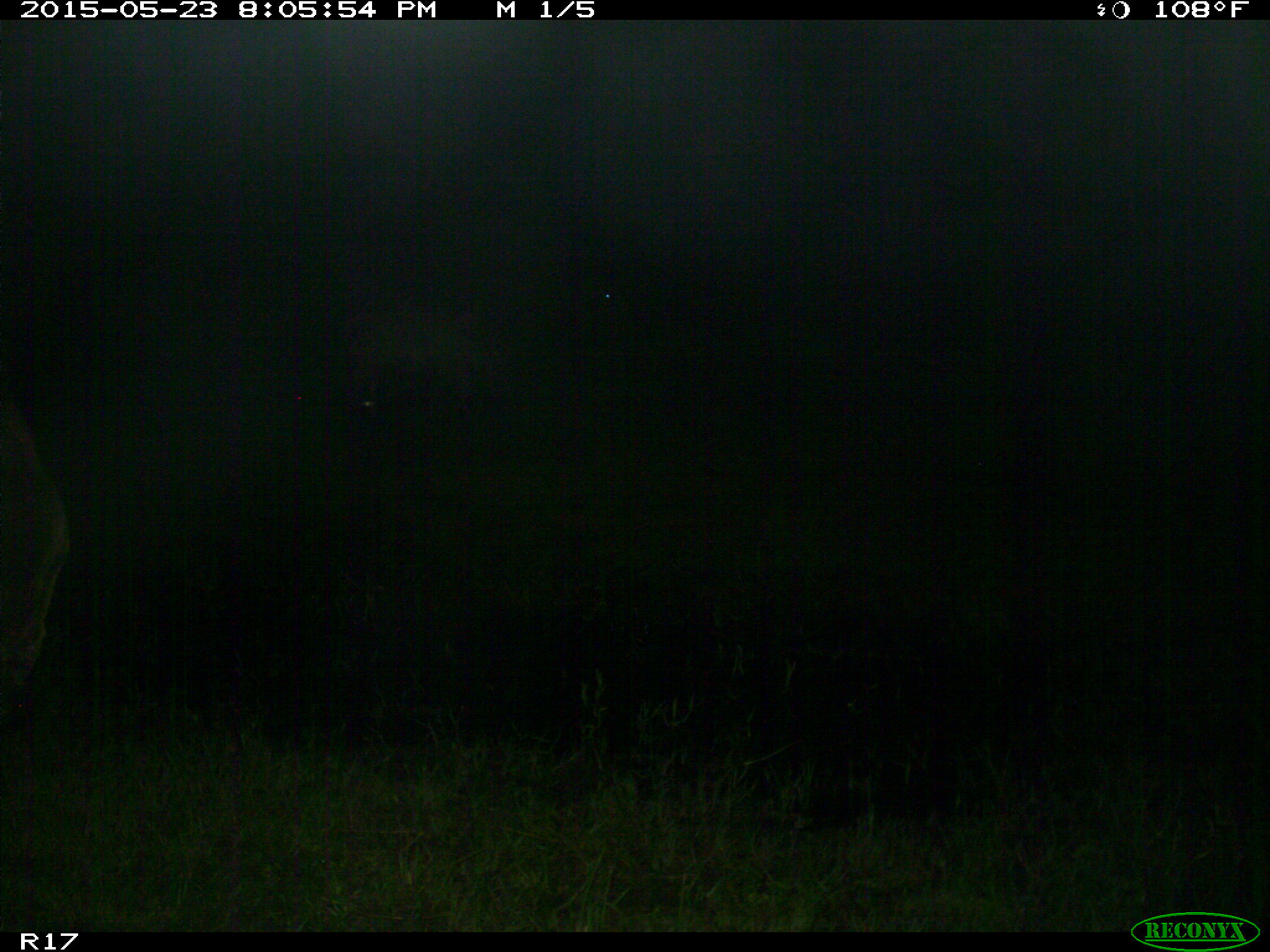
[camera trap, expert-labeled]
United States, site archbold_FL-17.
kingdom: Animalia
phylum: Chordata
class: Mammalia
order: Artiodactyla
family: Bovidae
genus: Bos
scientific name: Bos taurus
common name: domestic cow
Bos taurus (domestic cow).